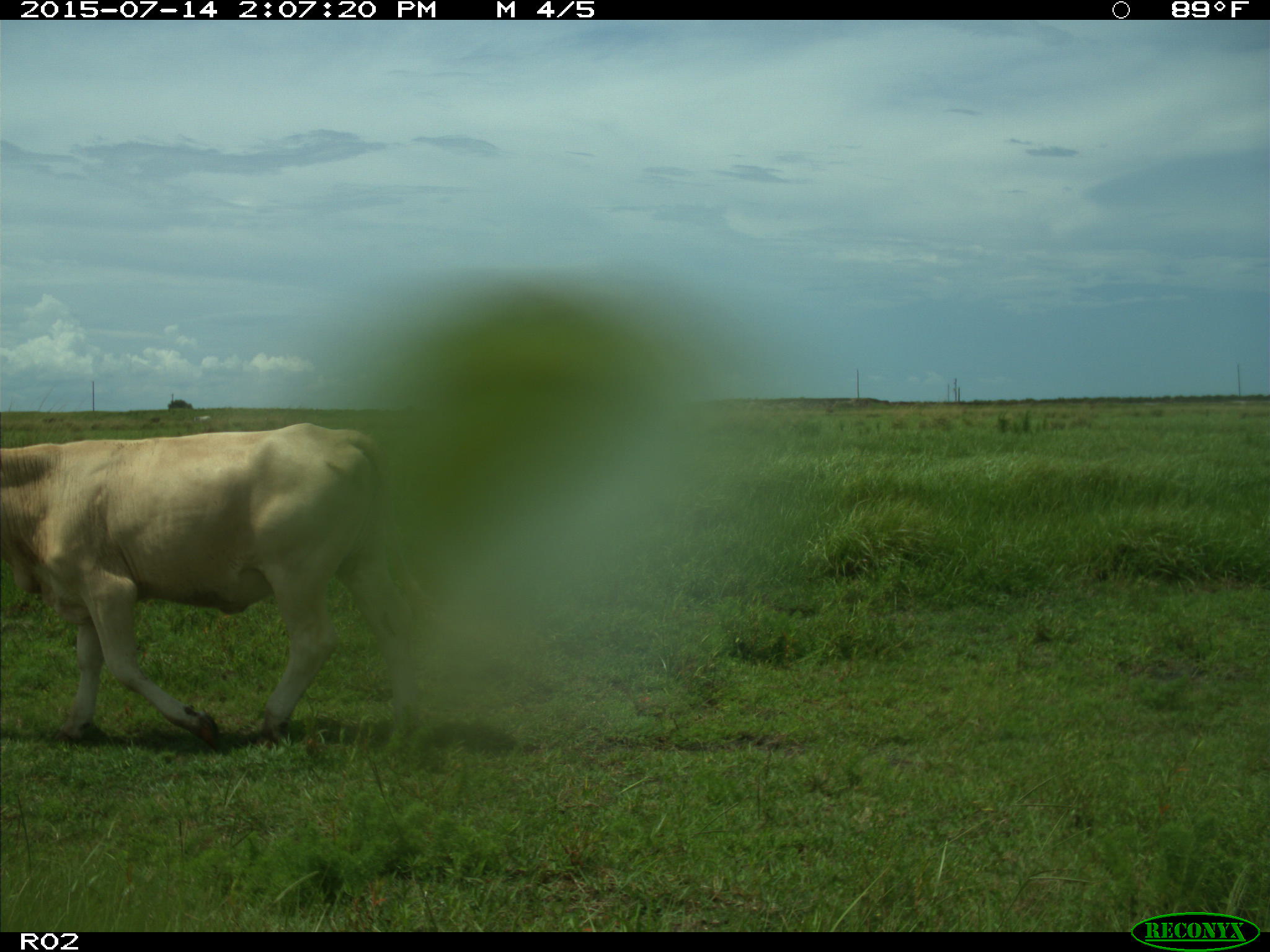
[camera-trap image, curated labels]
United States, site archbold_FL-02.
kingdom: Animalia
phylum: Chordata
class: Mammalia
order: Artiodactyla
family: Bovidae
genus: Bos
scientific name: Bos taurus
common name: domestic cow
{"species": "Bos taurus (domestic cow)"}